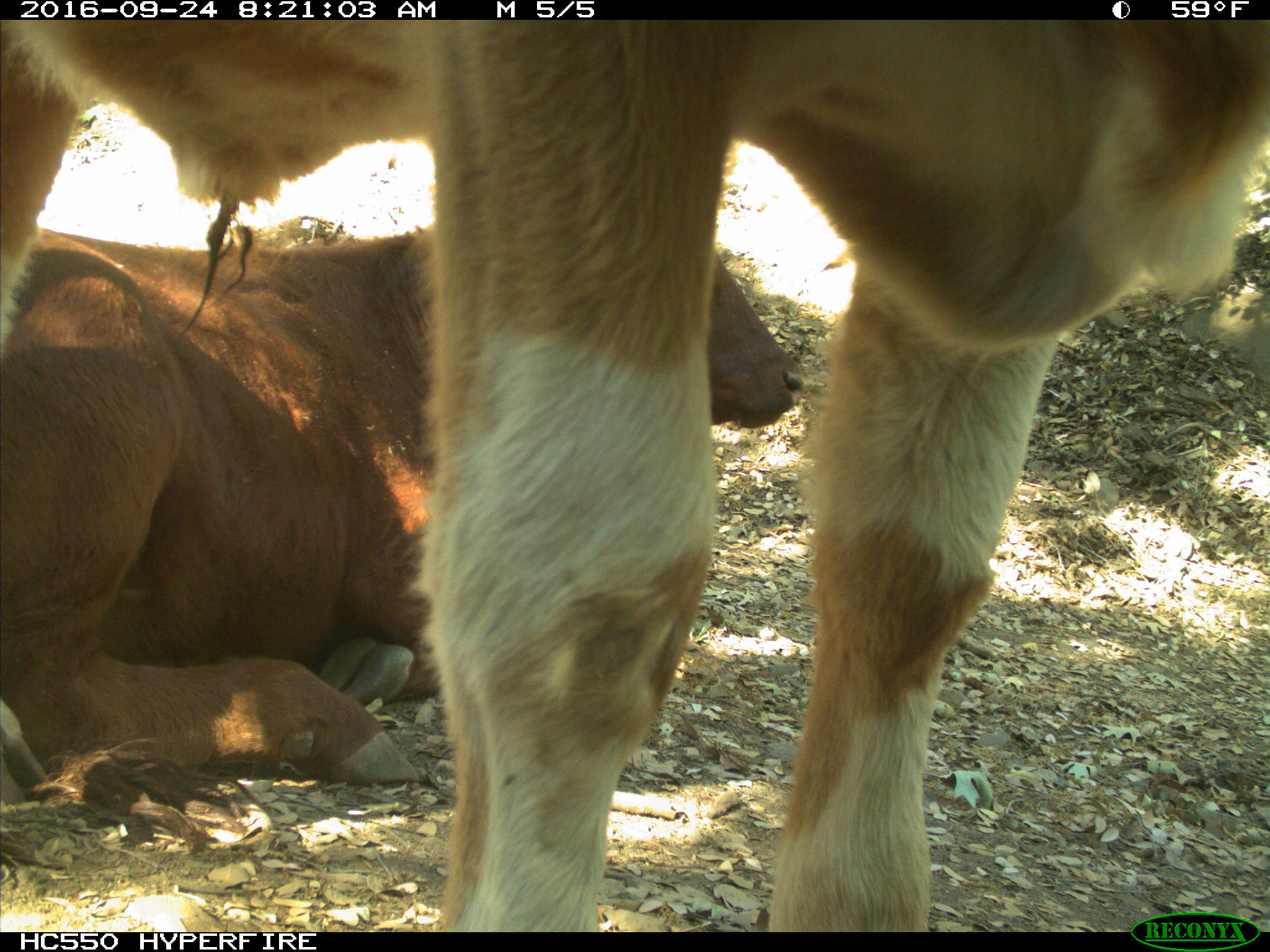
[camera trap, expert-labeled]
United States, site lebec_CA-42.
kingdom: Animalia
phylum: Chordata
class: Mammalia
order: Artiodactyla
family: Bovidae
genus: Bos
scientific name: Bos taurus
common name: domestic cow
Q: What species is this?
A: Bos taurus (domestic cow).